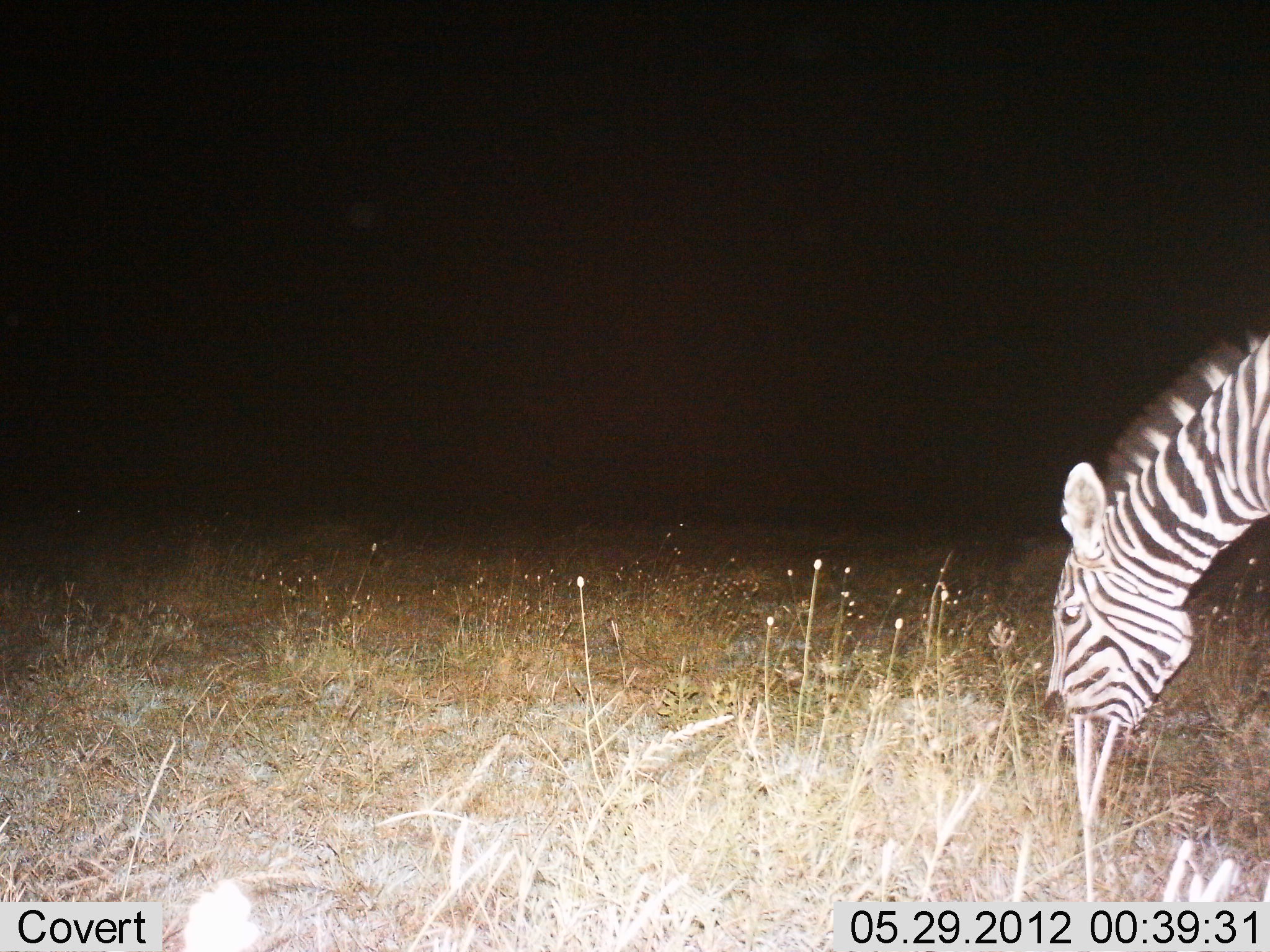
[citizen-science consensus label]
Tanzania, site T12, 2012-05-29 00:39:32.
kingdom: Animalia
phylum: Chordata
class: Mammalia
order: Perissodactyla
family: Equidae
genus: Equus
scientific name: Equus quagga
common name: plains zebra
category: zebra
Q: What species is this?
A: Zebra (plains zebra) (Equus quagga).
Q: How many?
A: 1.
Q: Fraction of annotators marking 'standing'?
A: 0%.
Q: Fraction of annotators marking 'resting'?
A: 0%.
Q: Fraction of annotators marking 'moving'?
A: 0%.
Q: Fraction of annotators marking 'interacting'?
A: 0%.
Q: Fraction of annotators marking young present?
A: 0%.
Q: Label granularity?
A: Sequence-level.